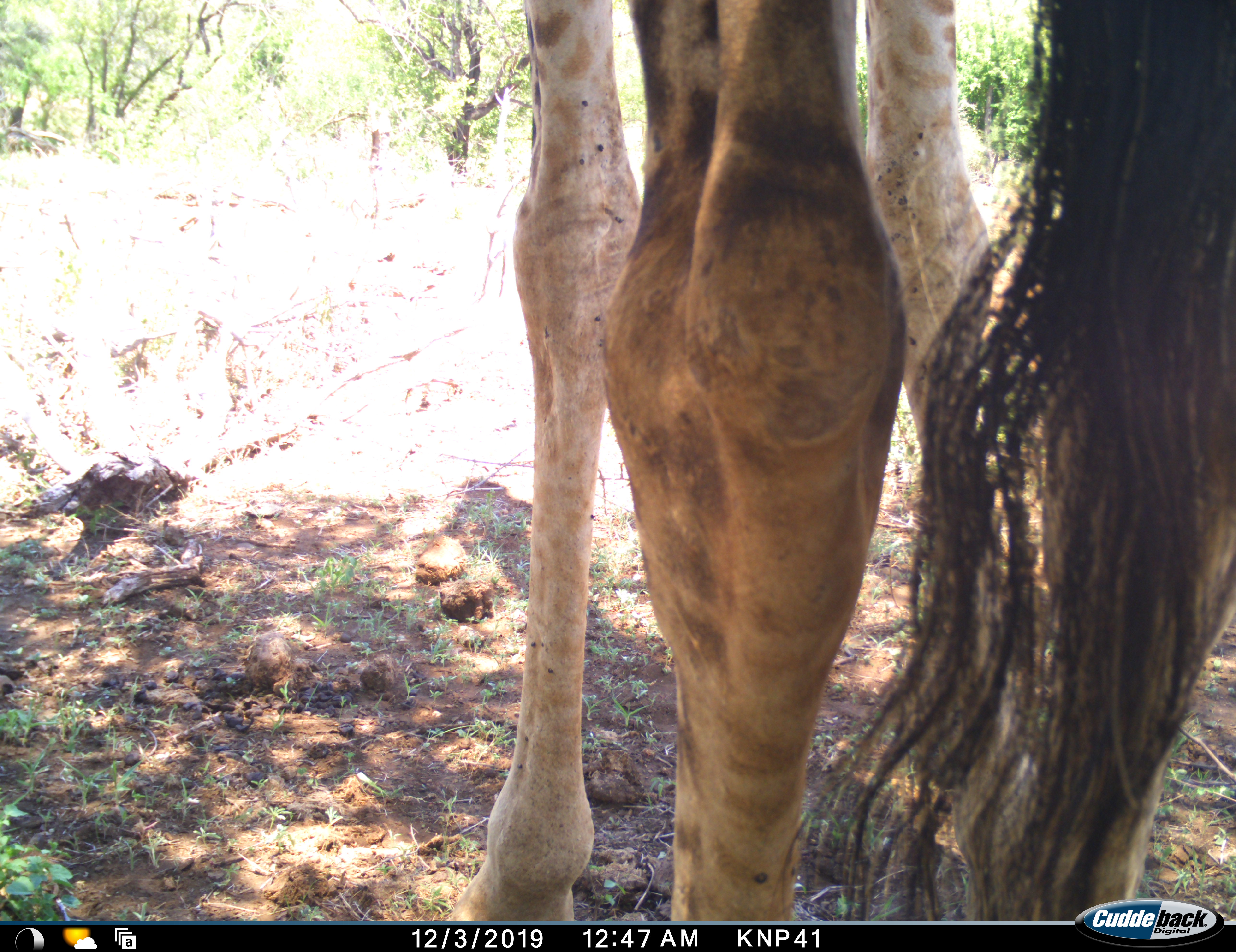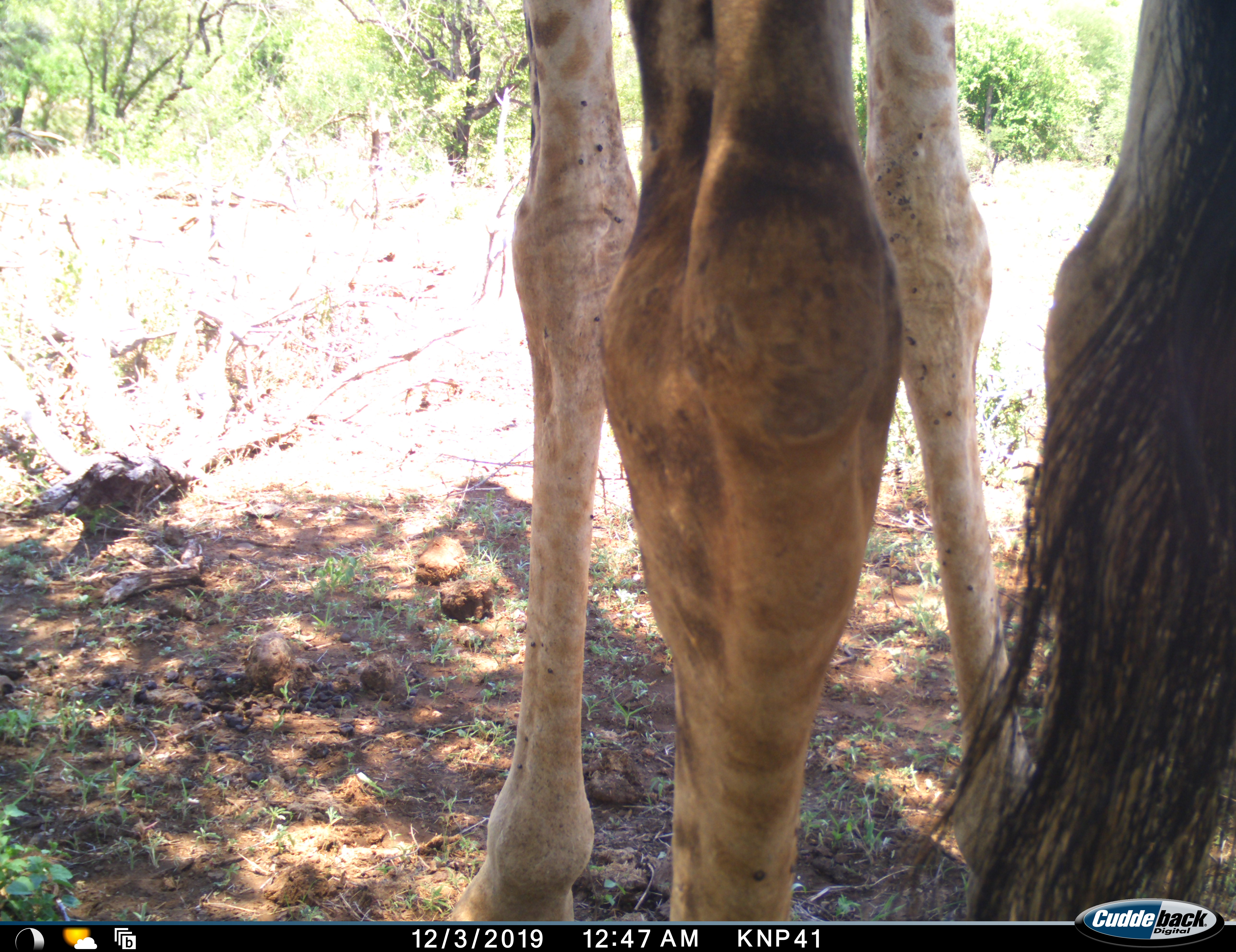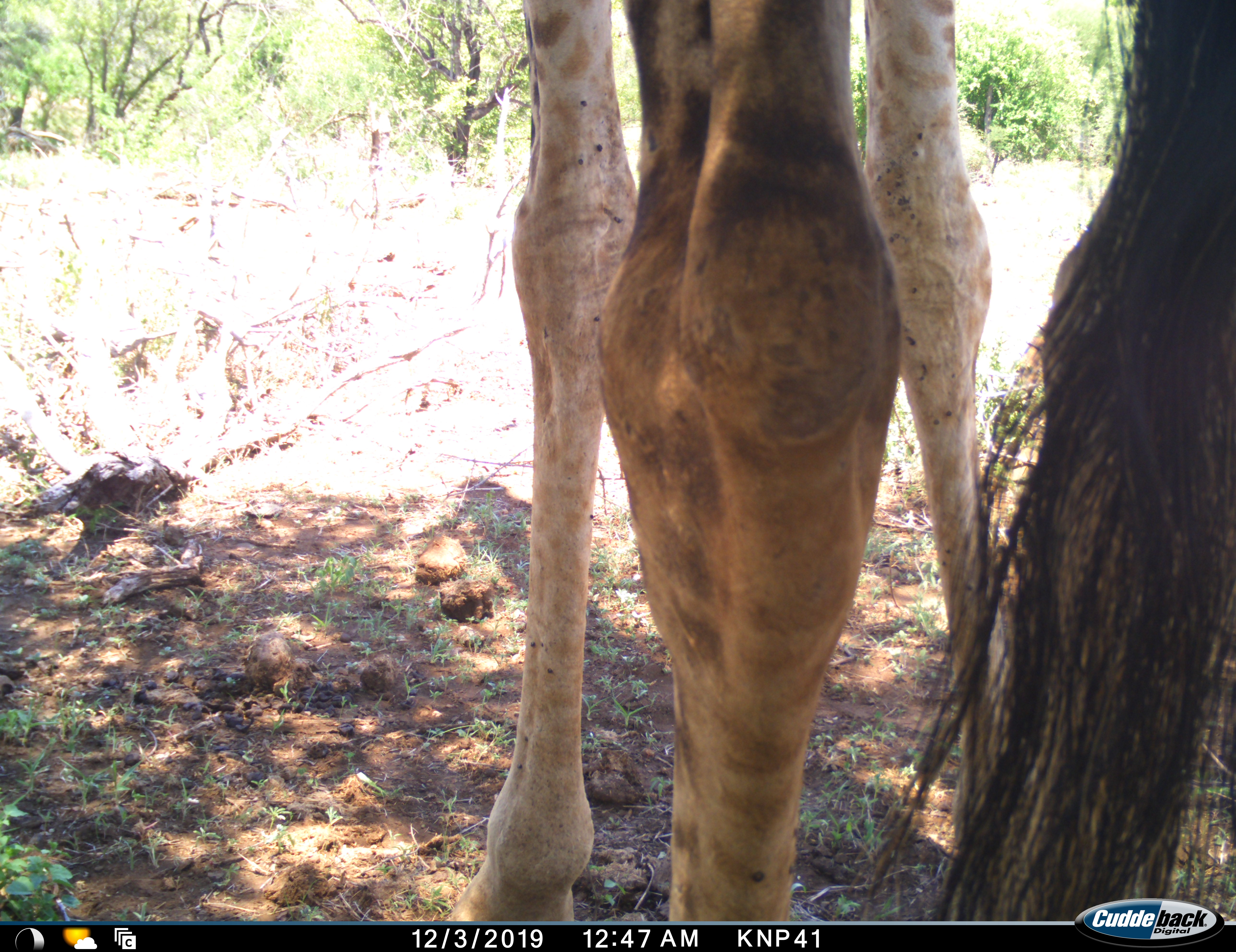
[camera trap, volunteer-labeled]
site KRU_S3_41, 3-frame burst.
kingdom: Animalia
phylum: Chordata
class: Mammalia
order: Artiodactyla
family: Giraffidae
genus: Giraffa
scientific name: Giraffa camelopardalis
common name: giraffe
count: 1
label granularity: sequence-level